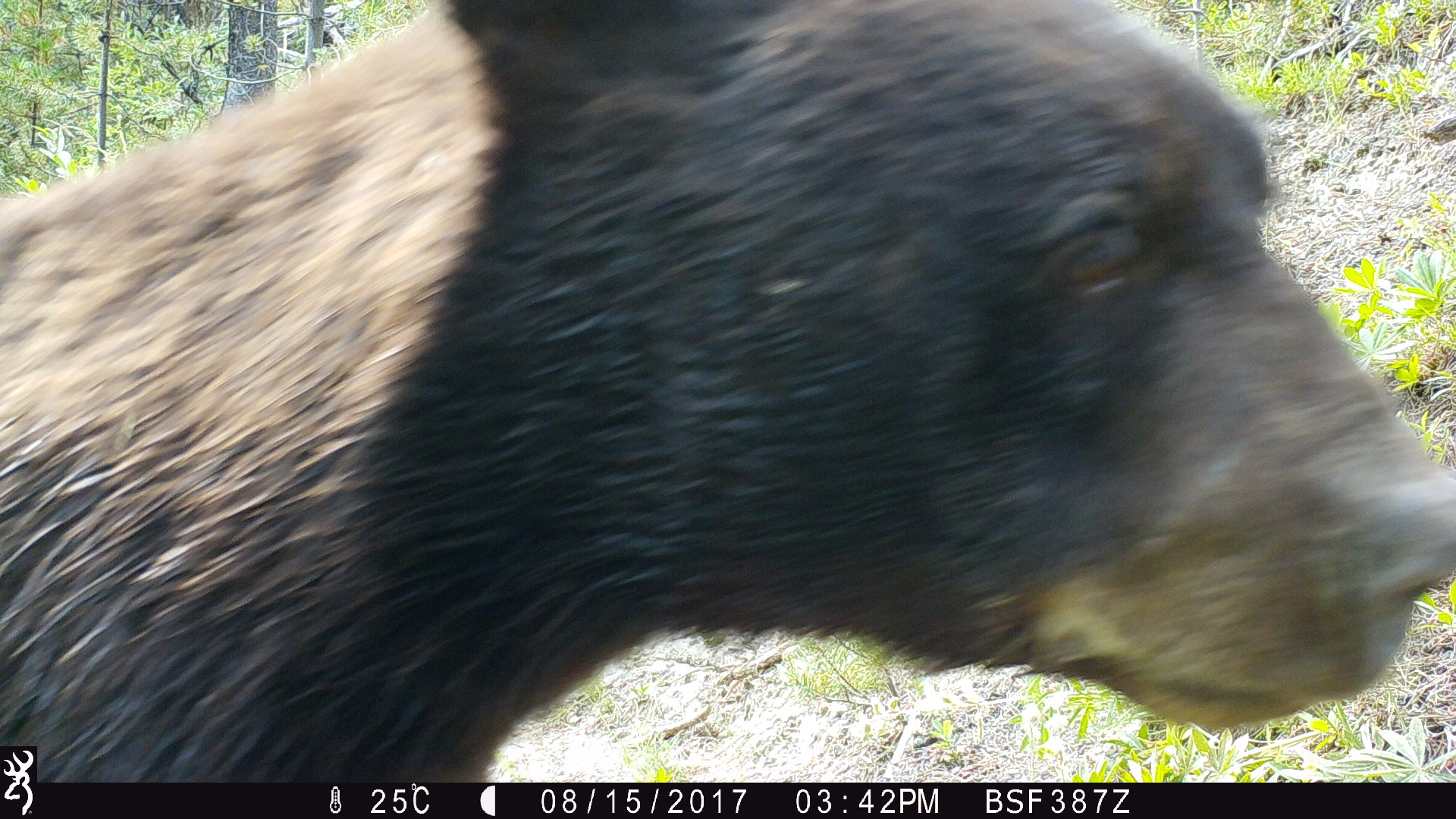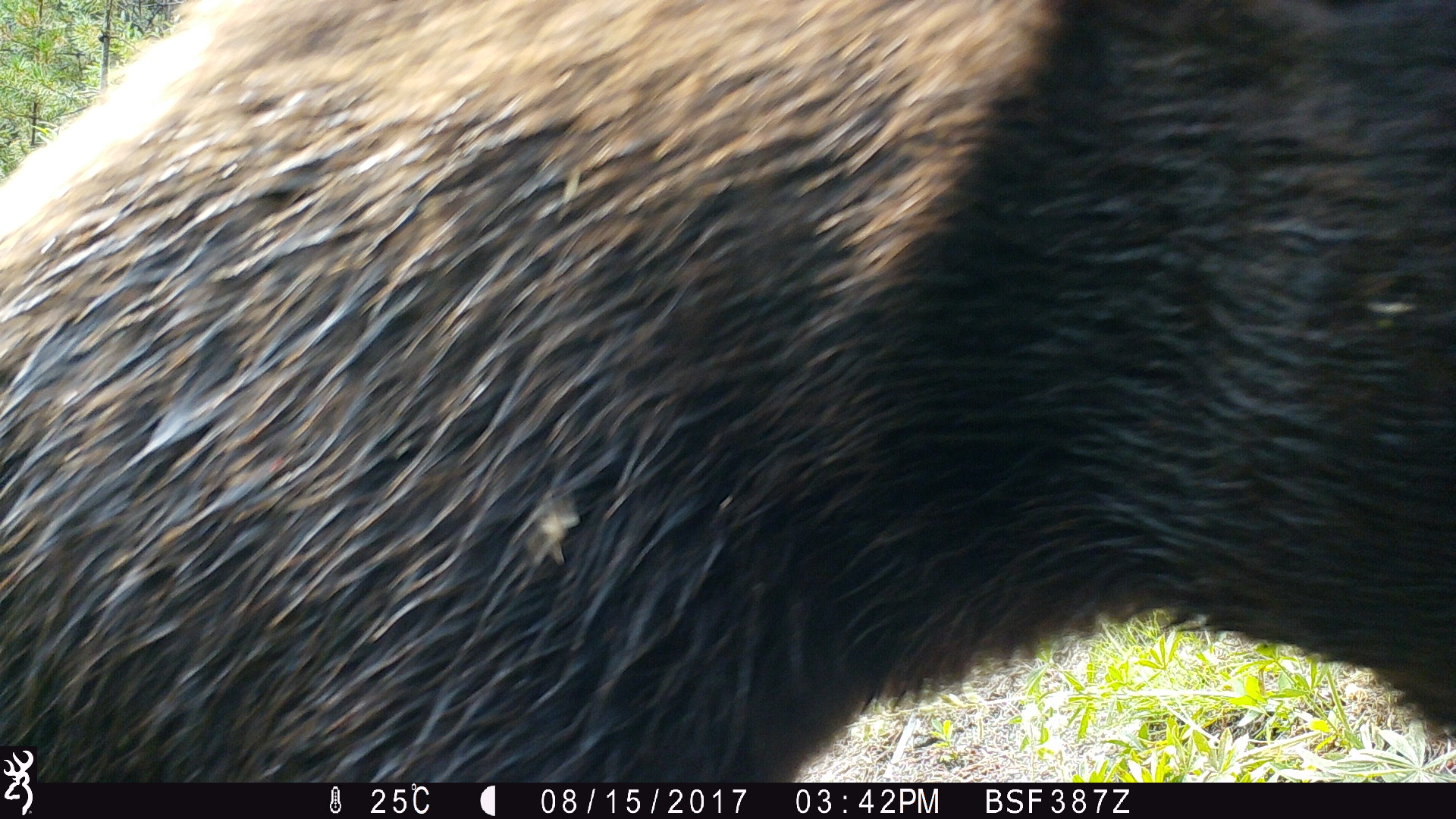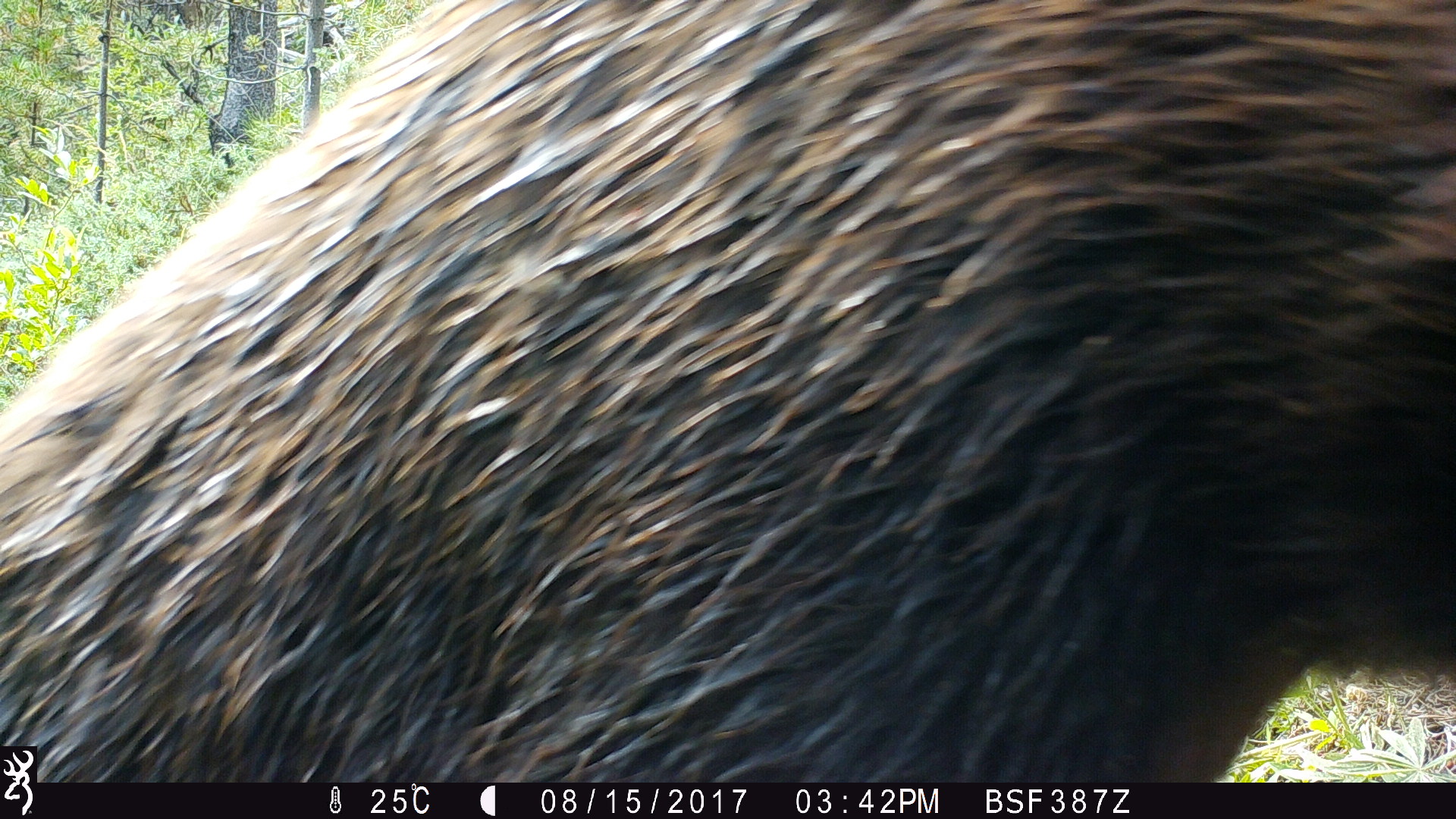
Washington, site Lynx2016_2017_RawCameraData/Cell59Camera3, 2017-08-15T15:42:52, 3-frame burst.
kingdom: Animalia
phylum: Chordata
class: Mammalia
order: Carnivora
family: Ursidae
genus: Ursus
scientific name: Ursus americanus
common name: american black bear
Ursus americanus (american black bear). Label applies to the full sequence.